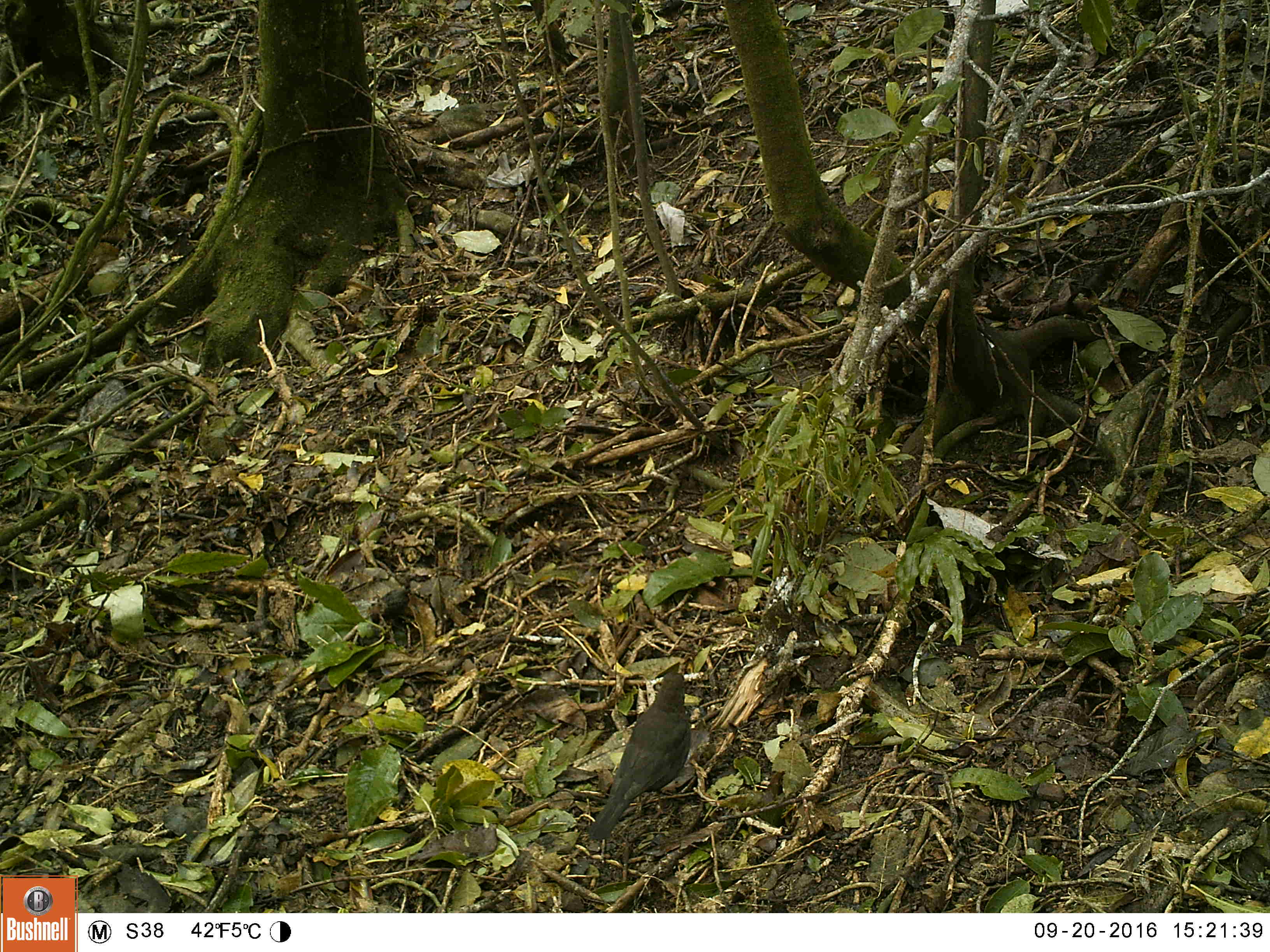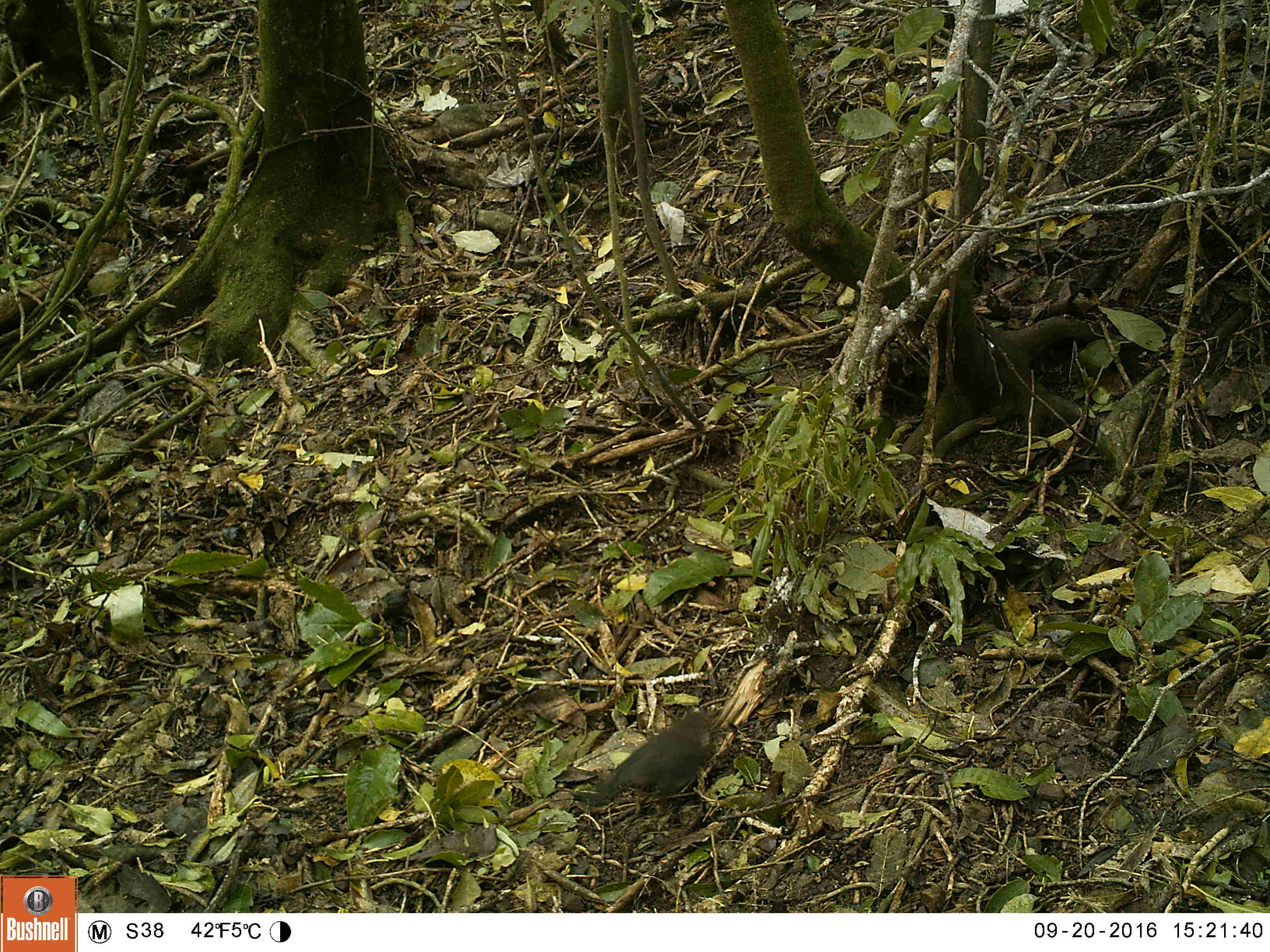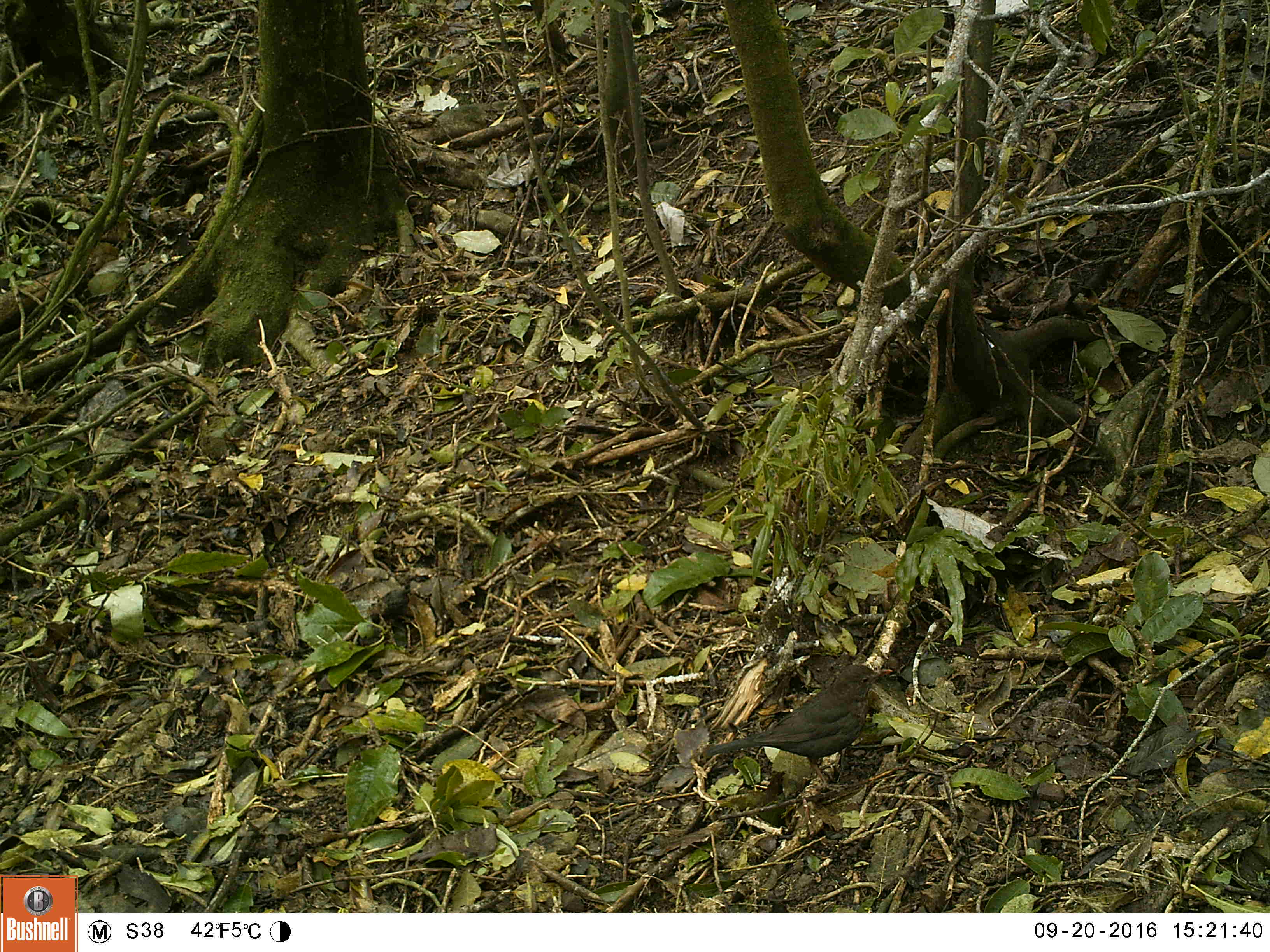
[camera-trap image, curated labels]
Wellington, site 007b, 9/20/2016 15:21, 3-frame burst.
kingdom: Animalia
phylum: Chordata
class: Aves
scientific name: Aves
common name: bird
Bird (Aves).